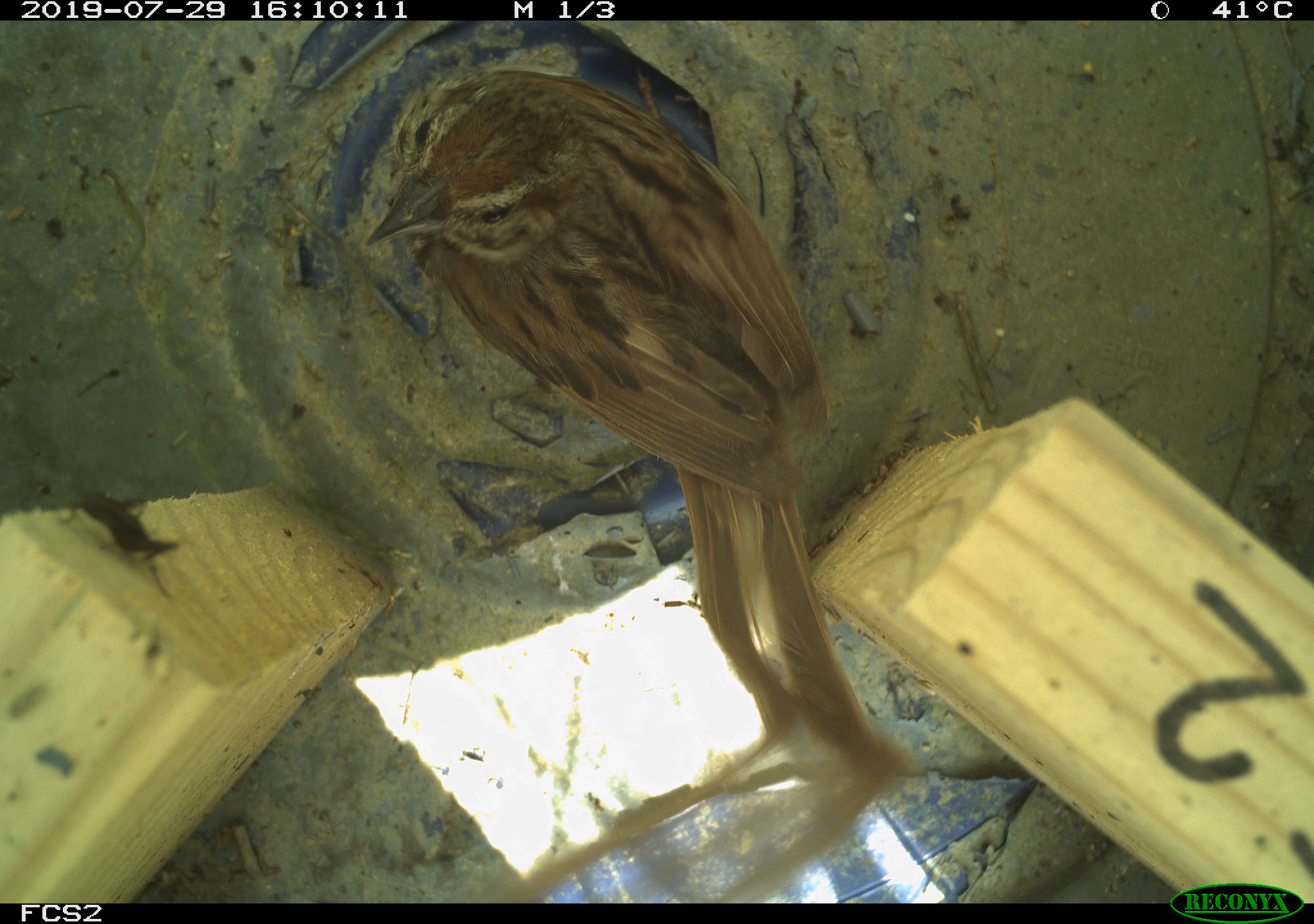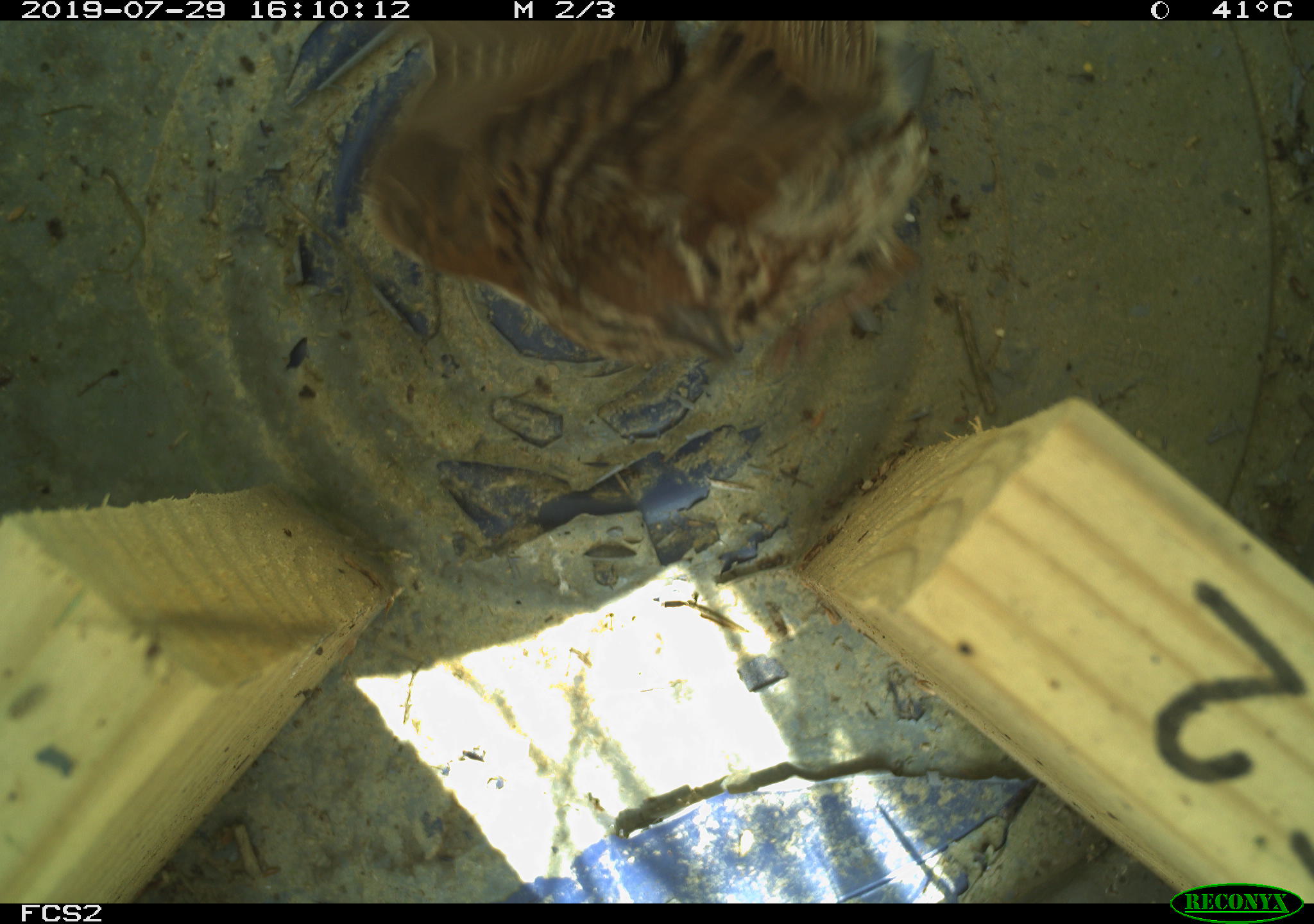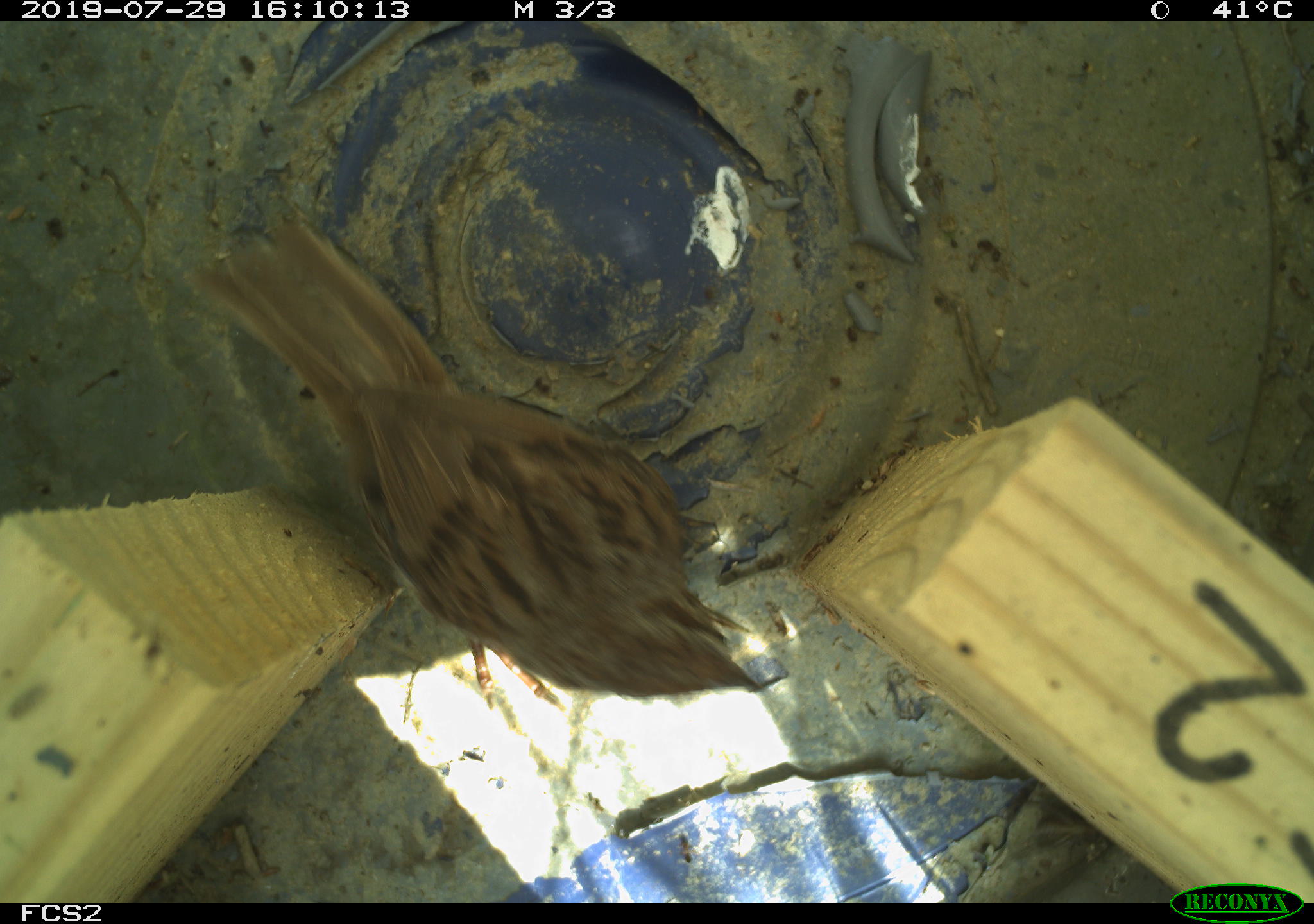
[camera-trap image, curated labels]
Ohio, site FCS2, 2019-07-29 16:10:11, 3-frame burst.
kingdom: Animalia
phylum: Chordata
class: Aves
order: Passeriformes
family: Passerellidae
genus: Melospiza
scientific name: Melospiza melodia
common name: song sparrow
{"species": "song sparrow (Melospiza melodia)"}